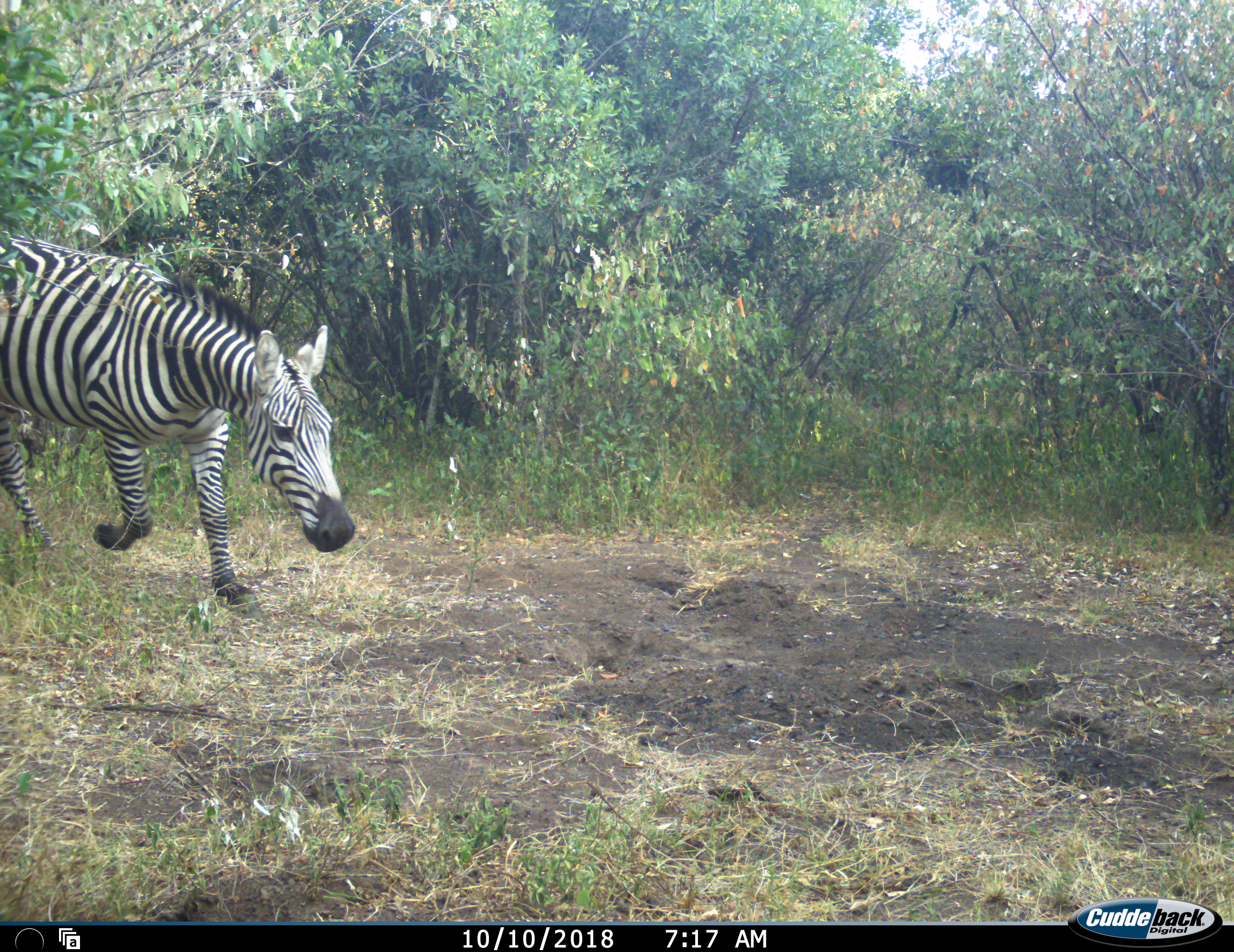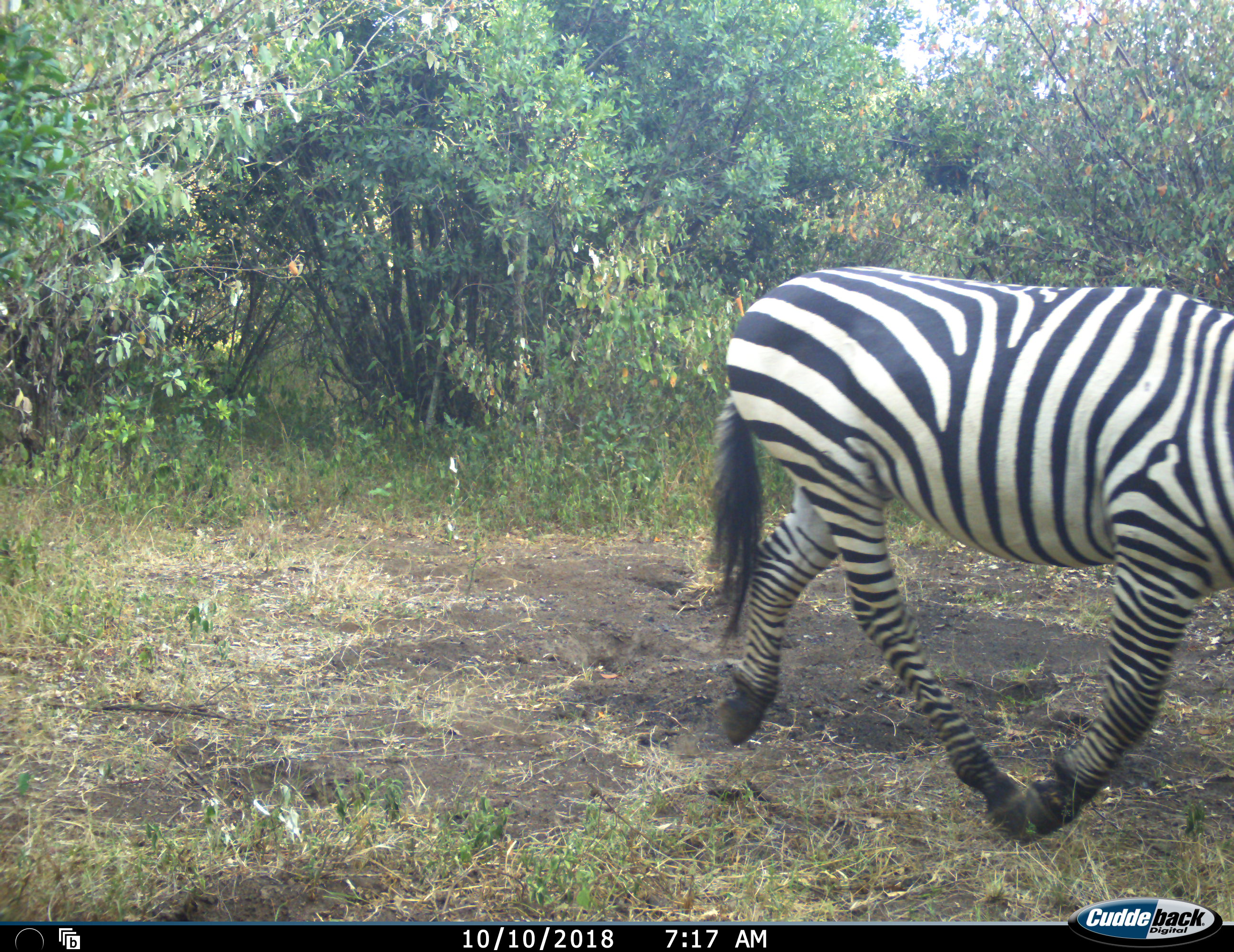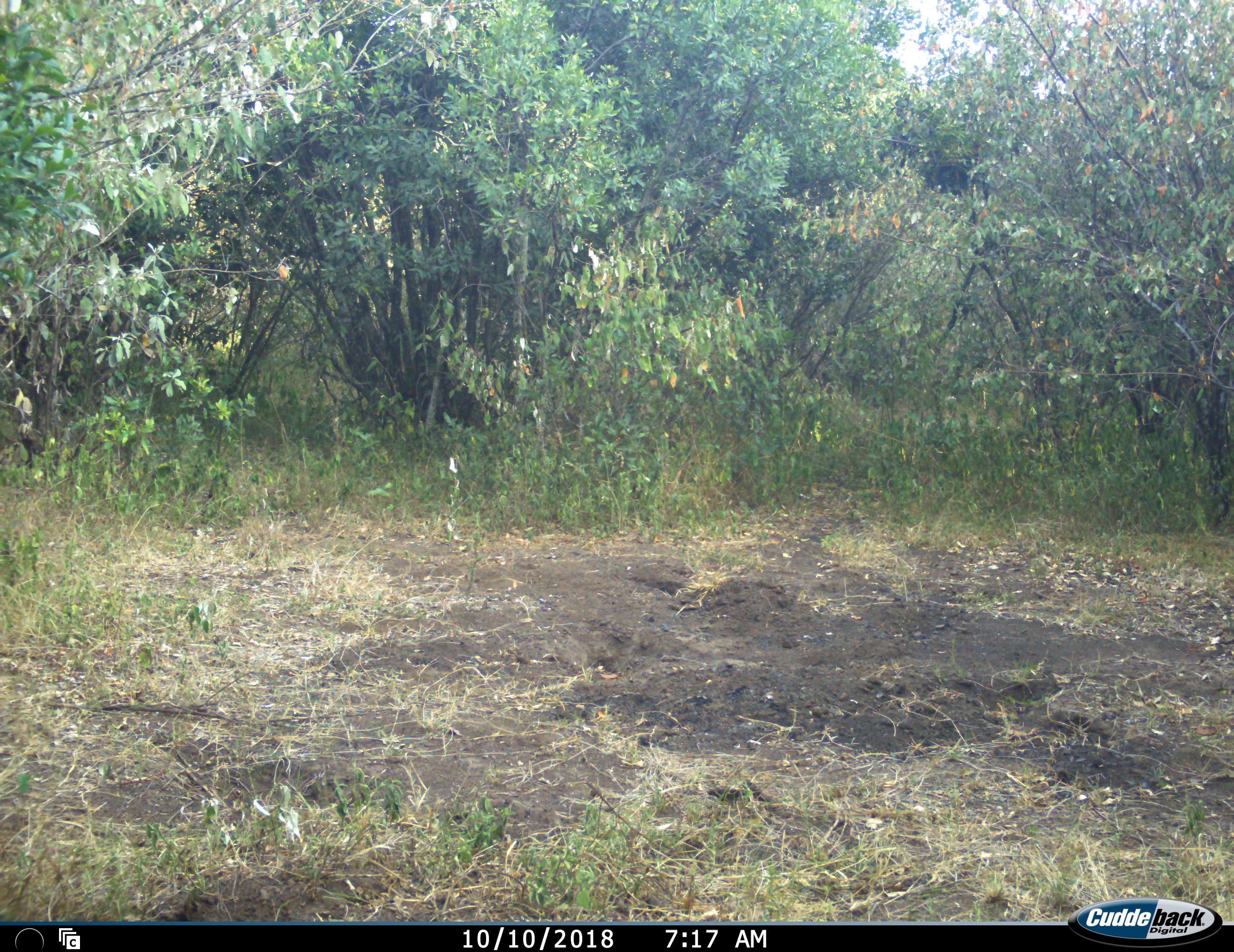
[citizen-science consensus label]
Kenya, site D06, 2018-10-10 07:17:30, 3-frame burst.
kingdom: Animalia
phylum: Chordata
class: Mammalia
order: Perissodactyla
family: Equidae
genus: Equus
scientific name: Equus quagga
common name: plains zebra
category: zebra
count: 1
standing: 10%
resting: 0%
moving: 90%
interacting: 0%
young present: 0%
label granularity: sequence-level